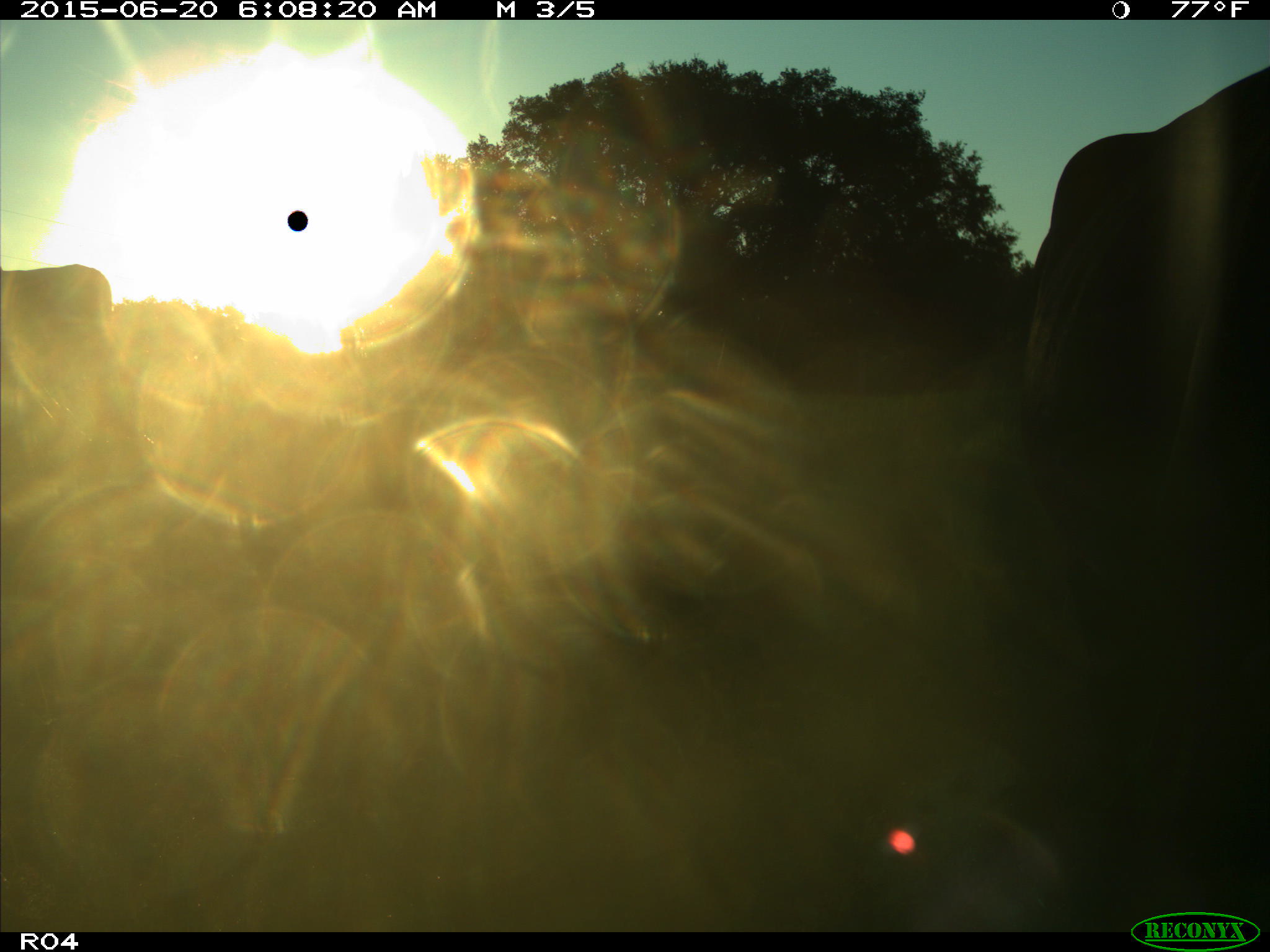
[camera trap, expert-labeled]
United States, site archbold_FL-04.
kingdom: Animalia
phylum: Chordata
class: Mammalia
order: Artiodactyla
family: Bovidae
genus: Bos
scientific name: Bos taurus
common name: domestic cow